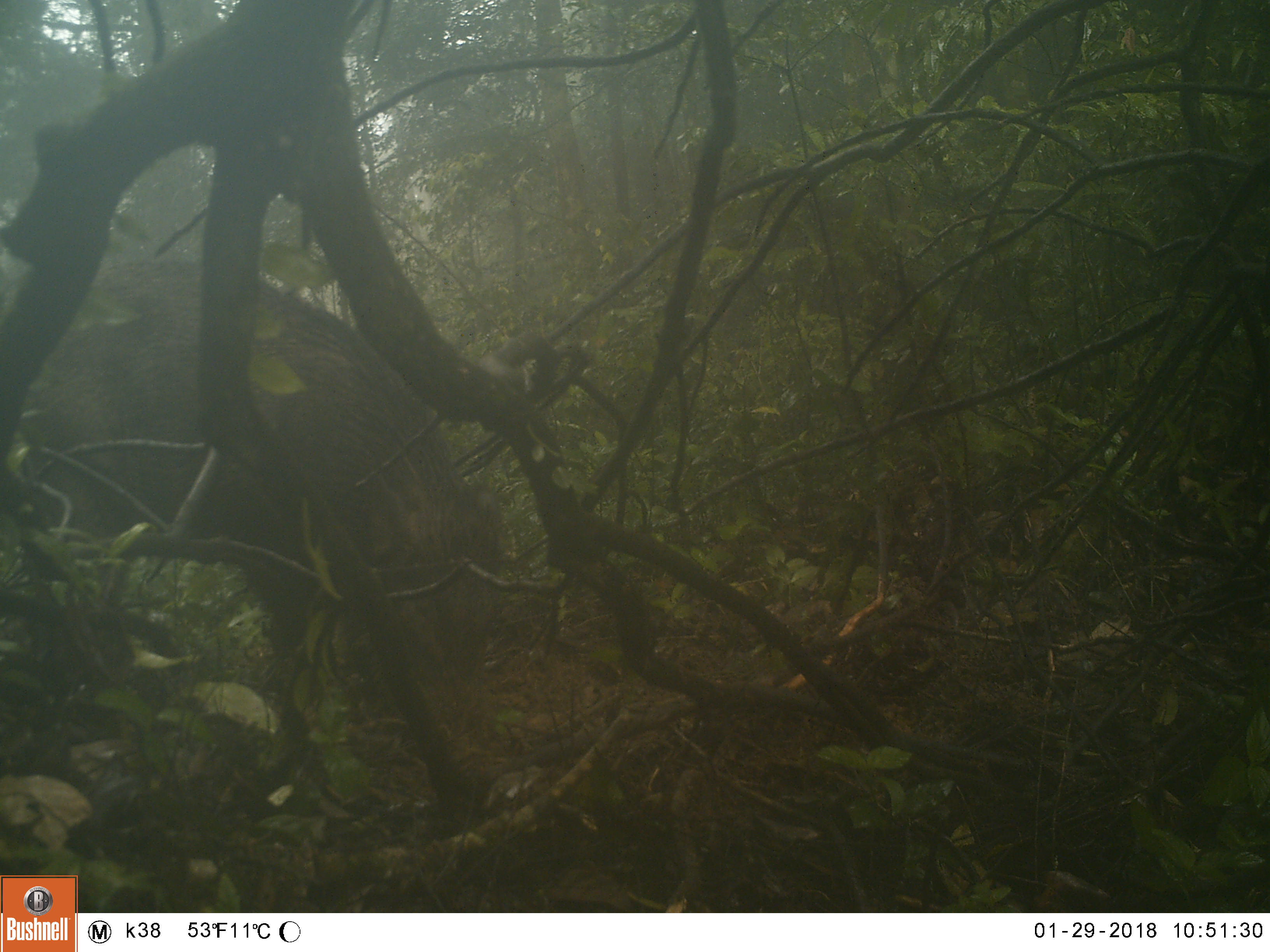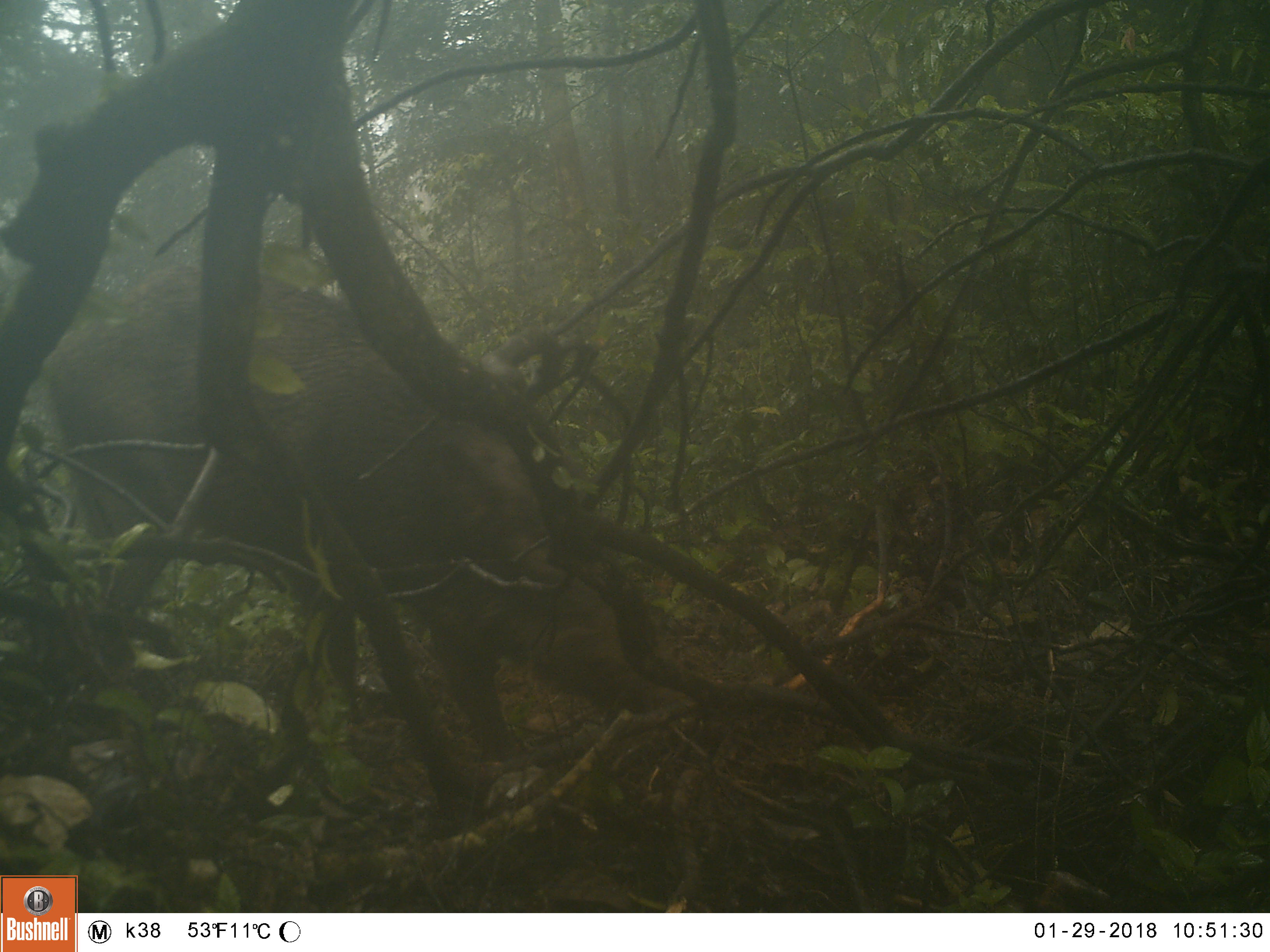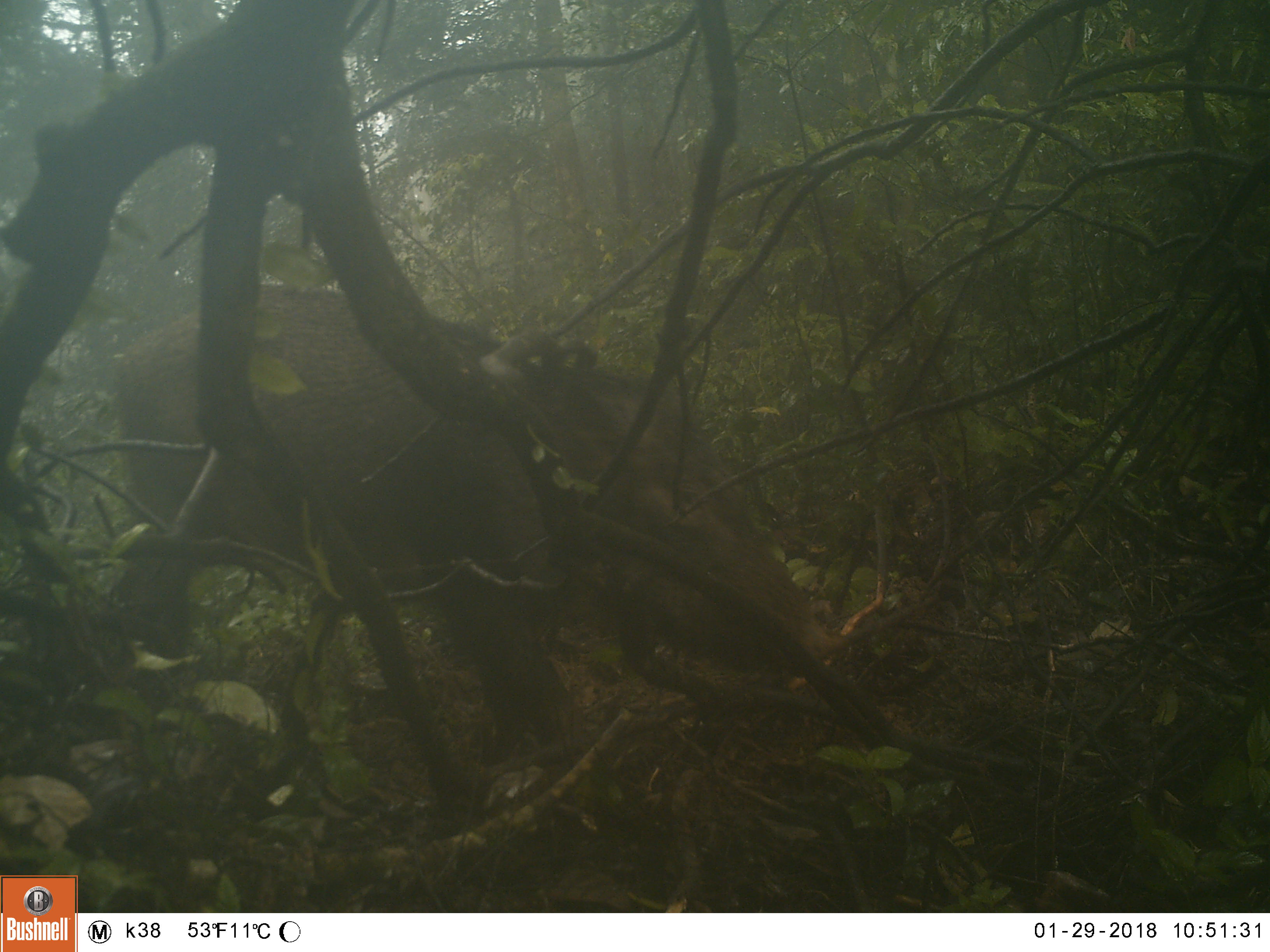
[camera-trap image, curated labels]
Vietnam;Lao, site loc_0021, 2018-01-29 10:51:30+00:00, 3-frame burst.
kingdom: Animalia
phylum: Chordata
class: Mammalia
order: Artiodactyla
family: Suidae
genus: Sus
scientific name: Sus scrofa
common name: eurasian wild pig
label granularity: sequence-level